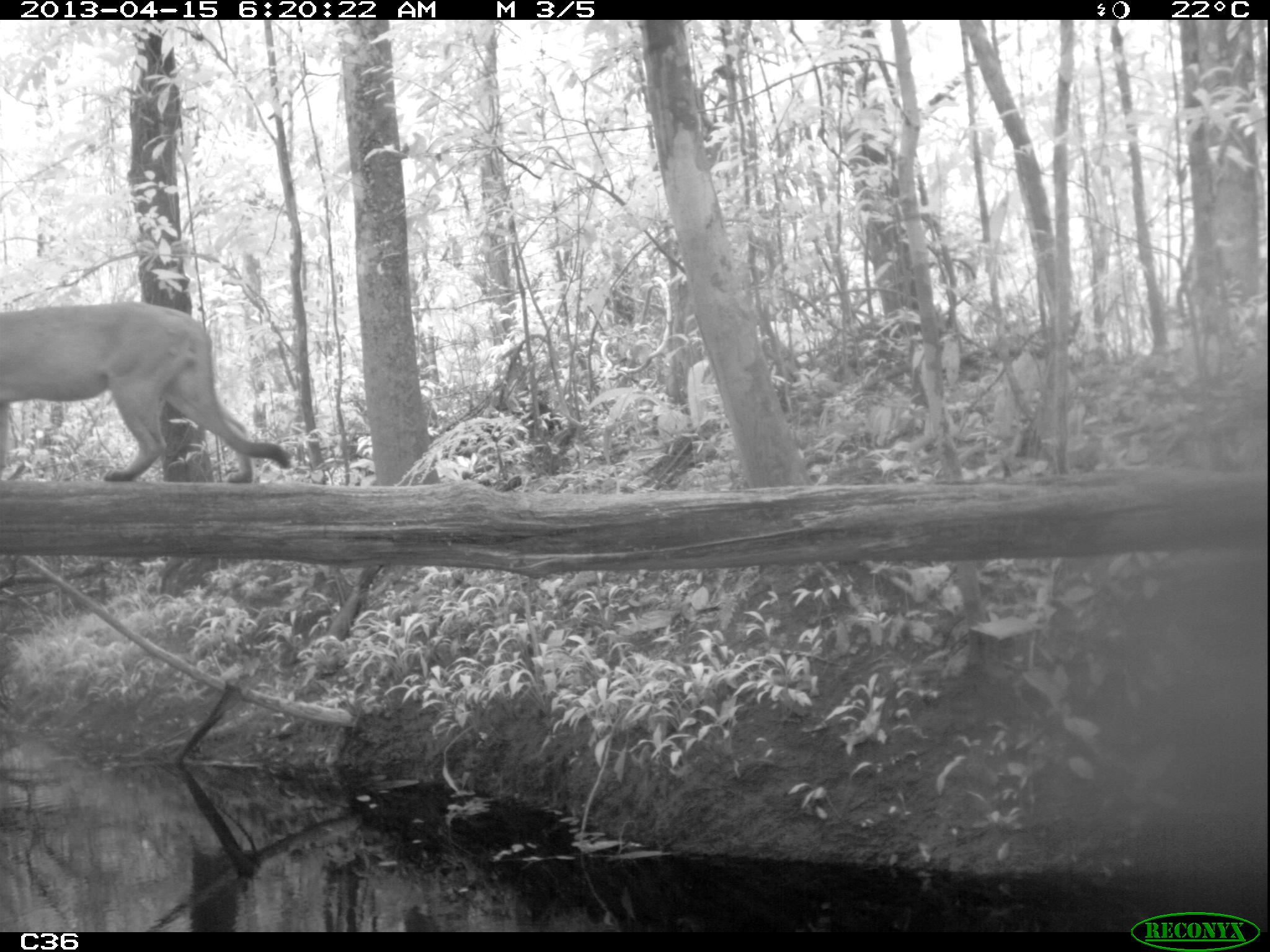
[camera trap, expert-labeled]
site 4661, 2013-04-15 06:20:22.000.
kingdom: Animalia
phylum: Chordata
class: Mammalia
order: Carnivora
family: Felidae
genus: Puma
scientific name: Puma concolor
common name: mountain lion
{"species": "Puma concolor (mountain lion)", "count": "1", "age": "adult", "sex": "male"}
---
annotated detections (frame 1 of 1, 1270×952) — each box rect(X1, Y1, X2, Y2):
puma concolor: rect(0, 299, 291, 483)